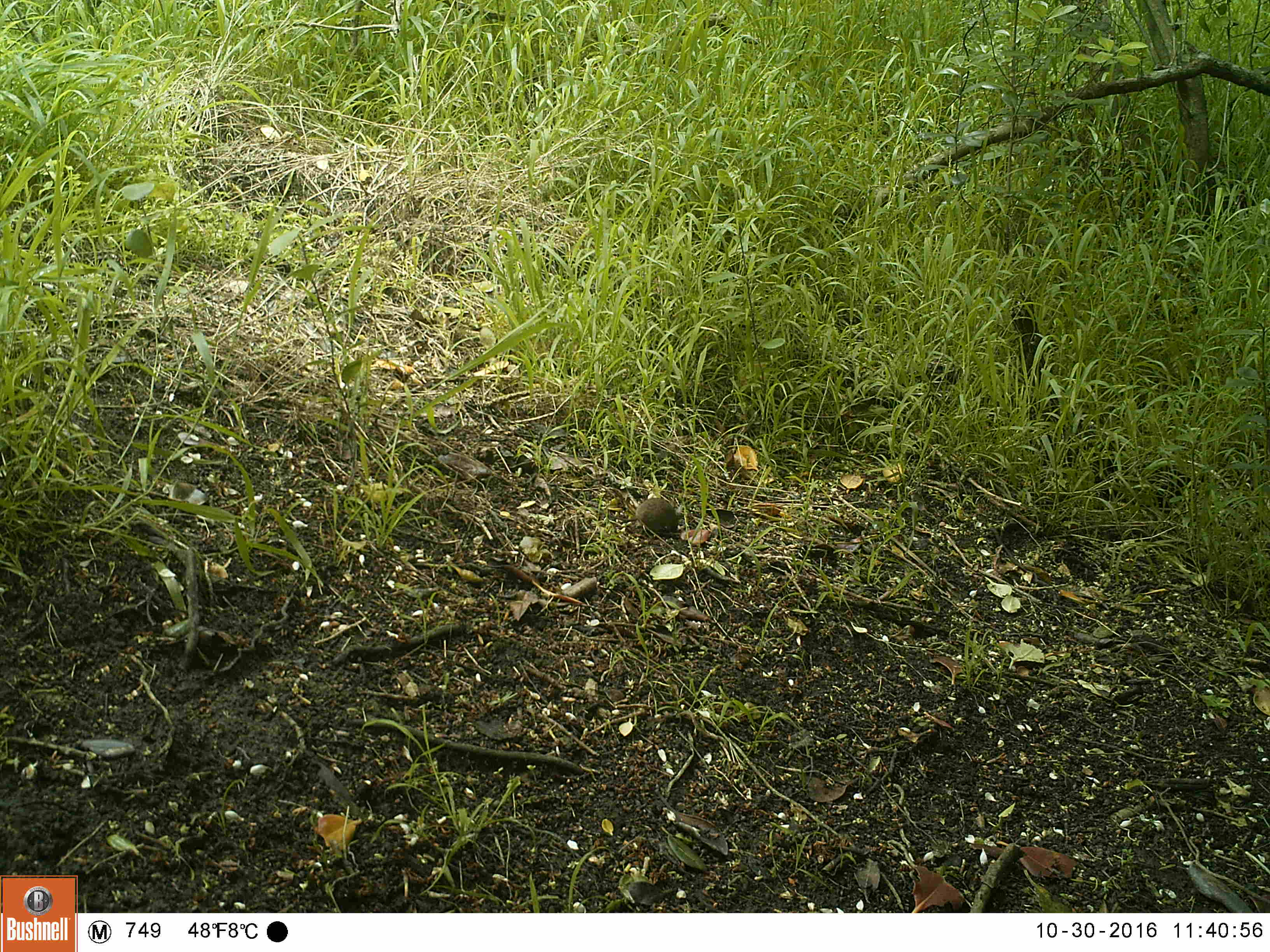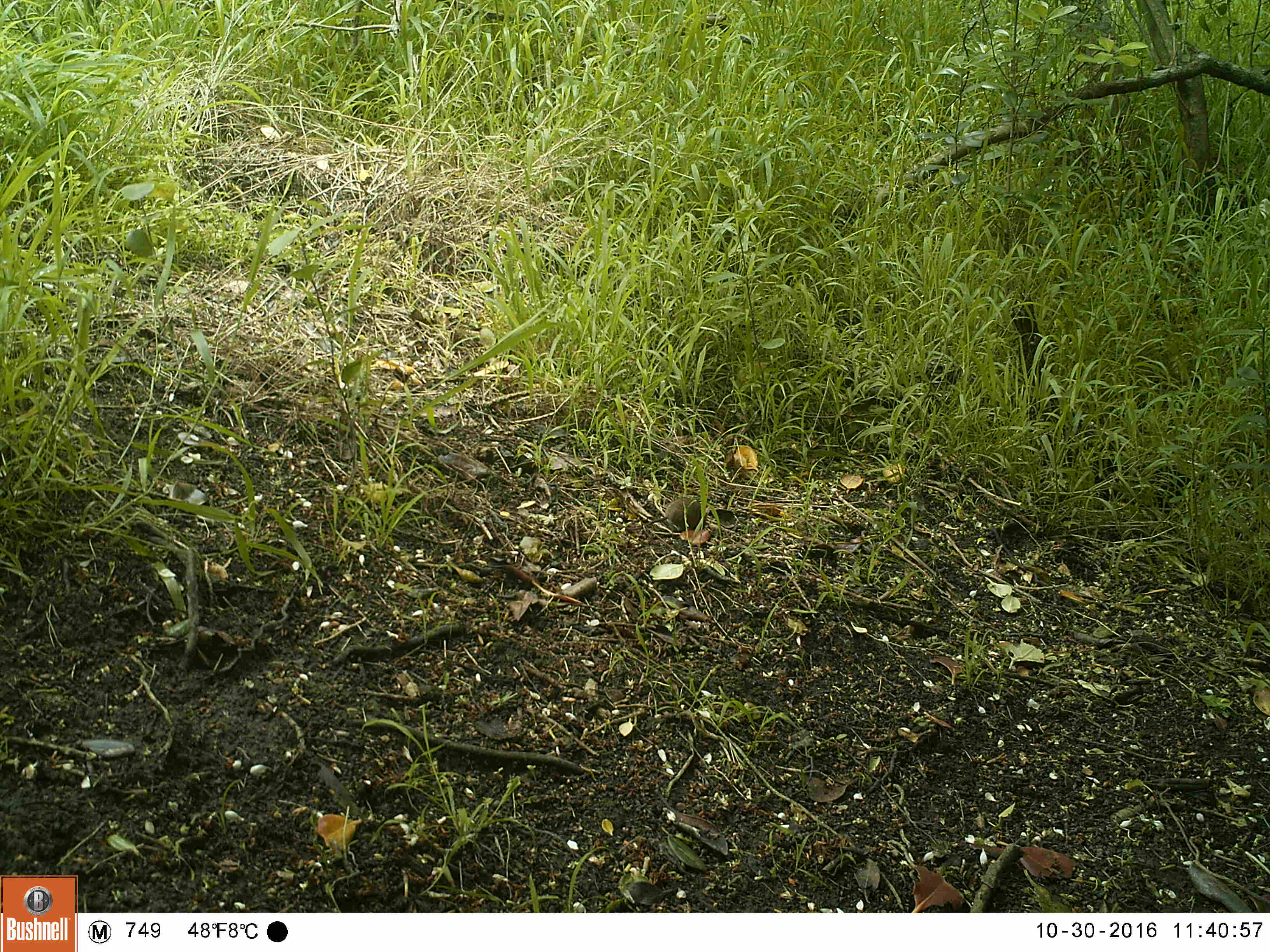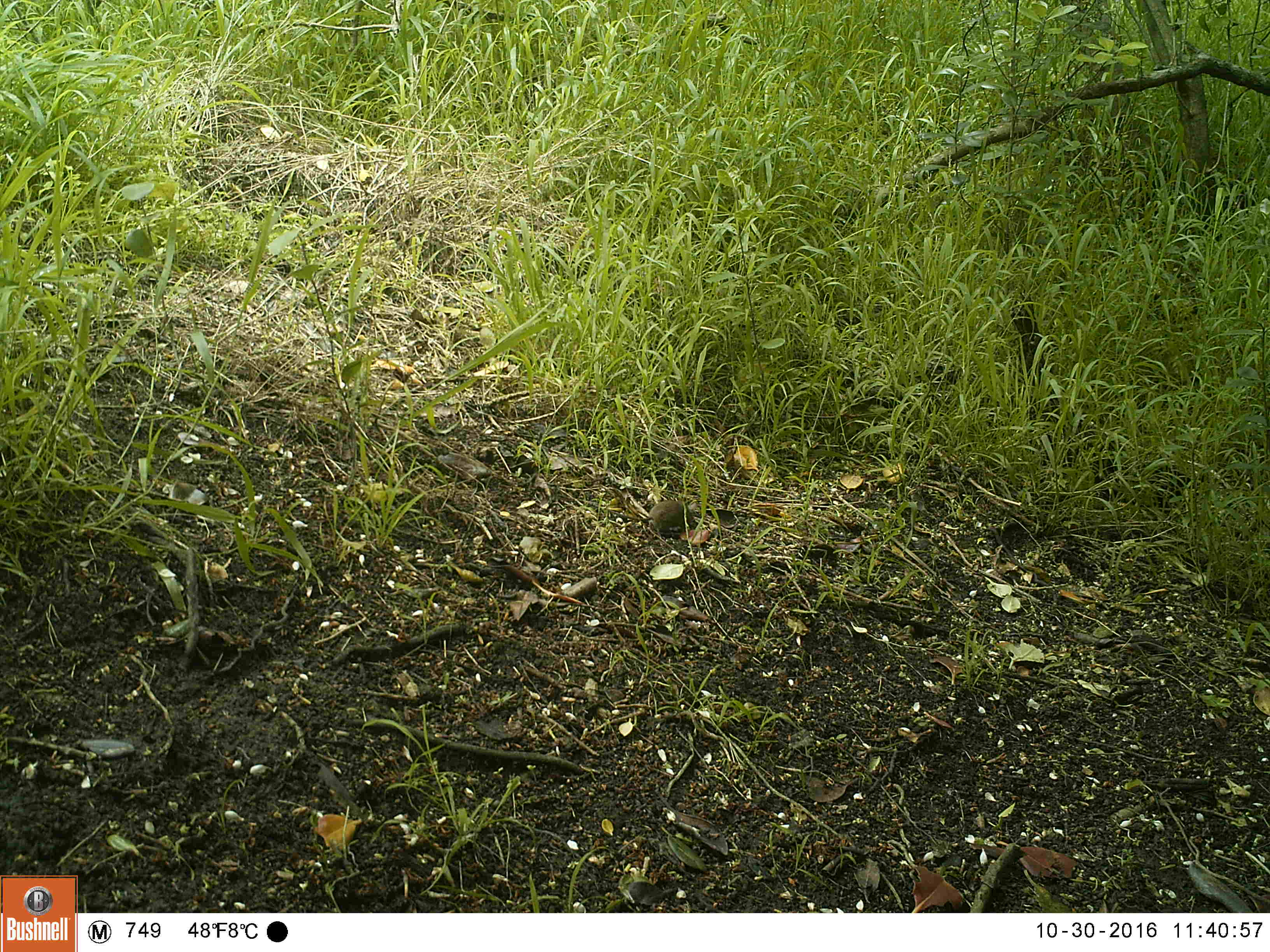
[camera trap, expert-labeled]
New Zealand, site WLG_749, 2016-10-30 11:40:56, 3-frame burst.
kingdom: Animalia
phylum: Chordata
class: Mammalia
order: Rodentia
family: Muridae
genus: Mus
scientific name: Mus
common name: mouse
Mouse (Mus).